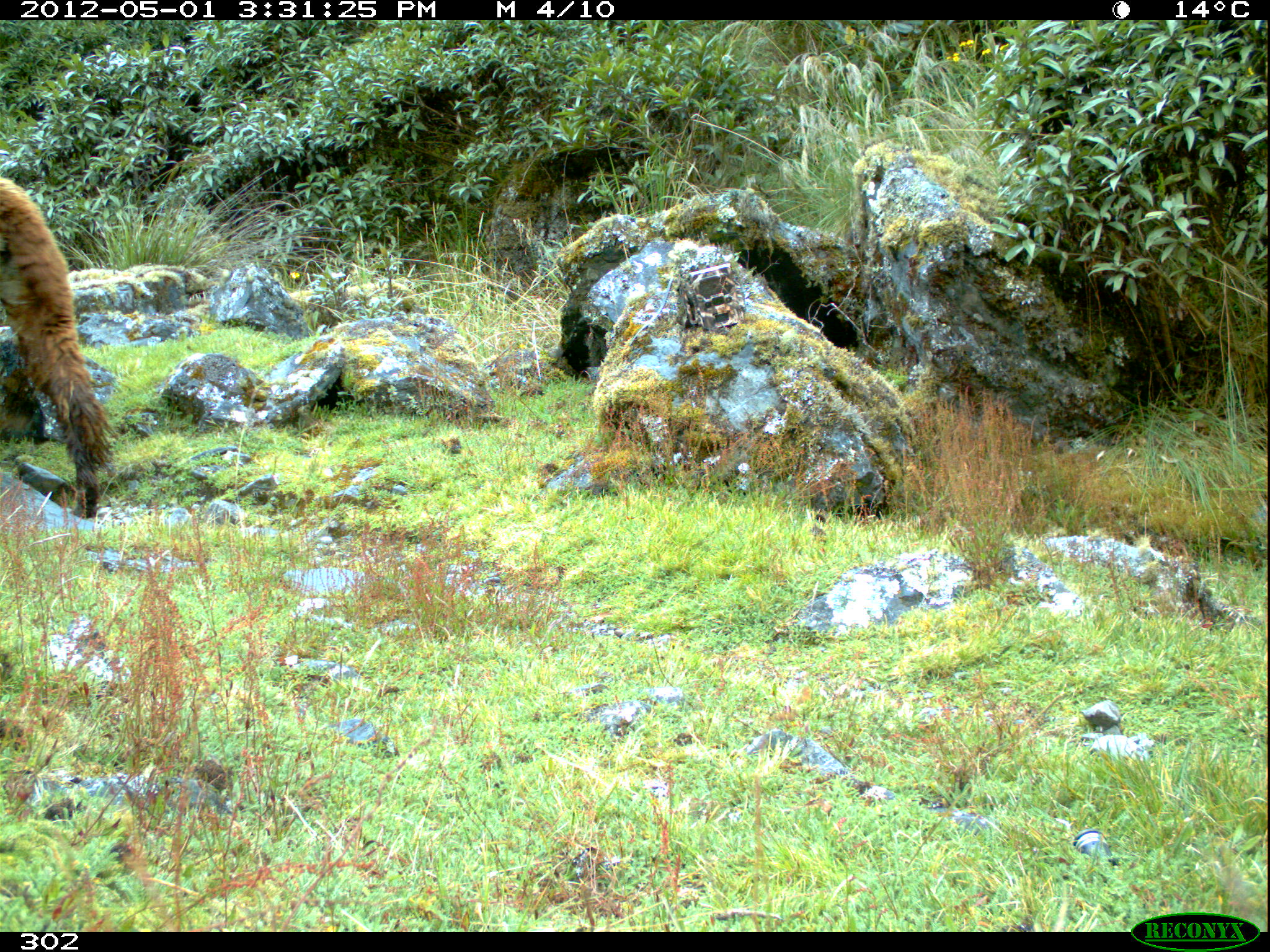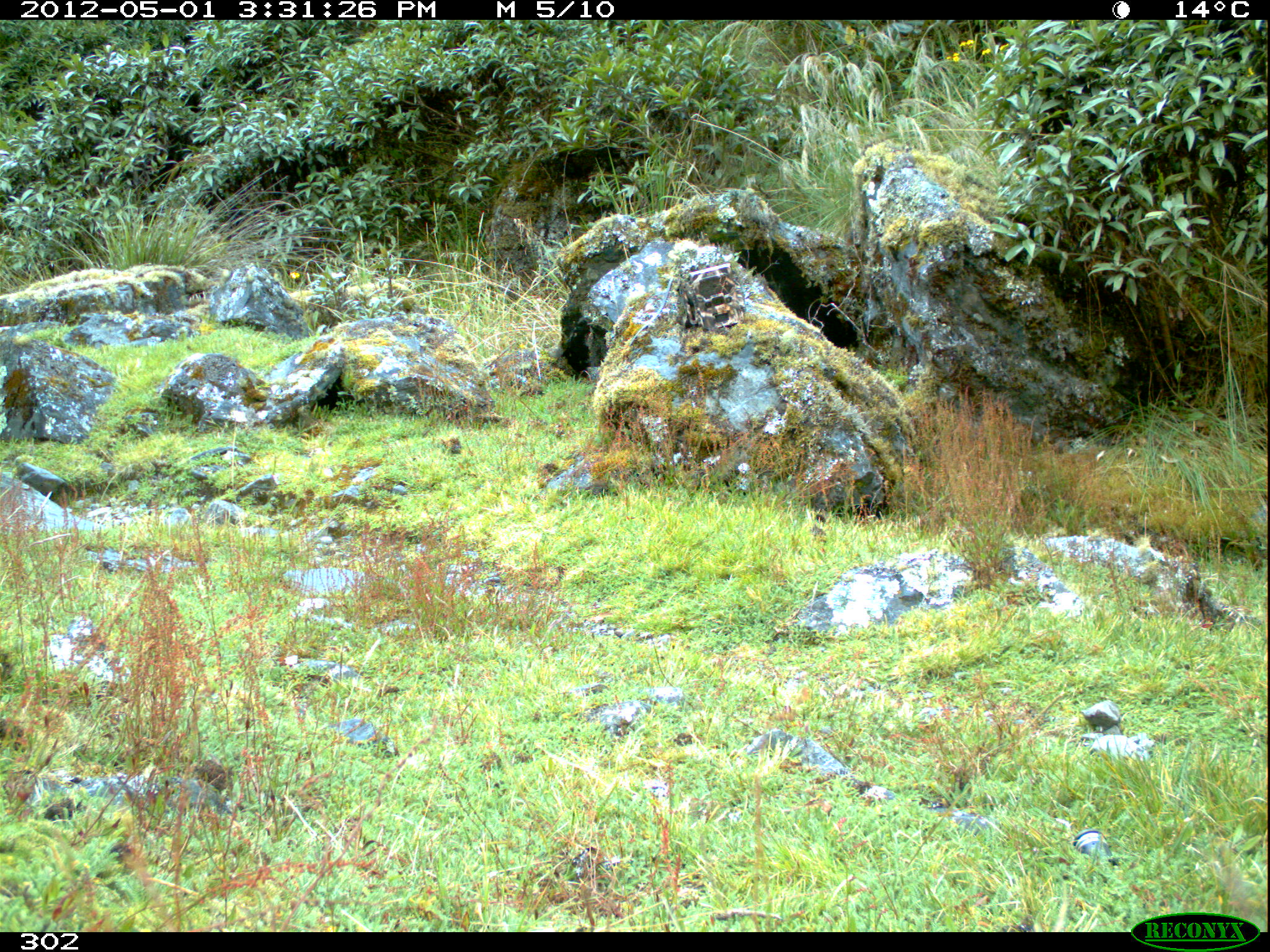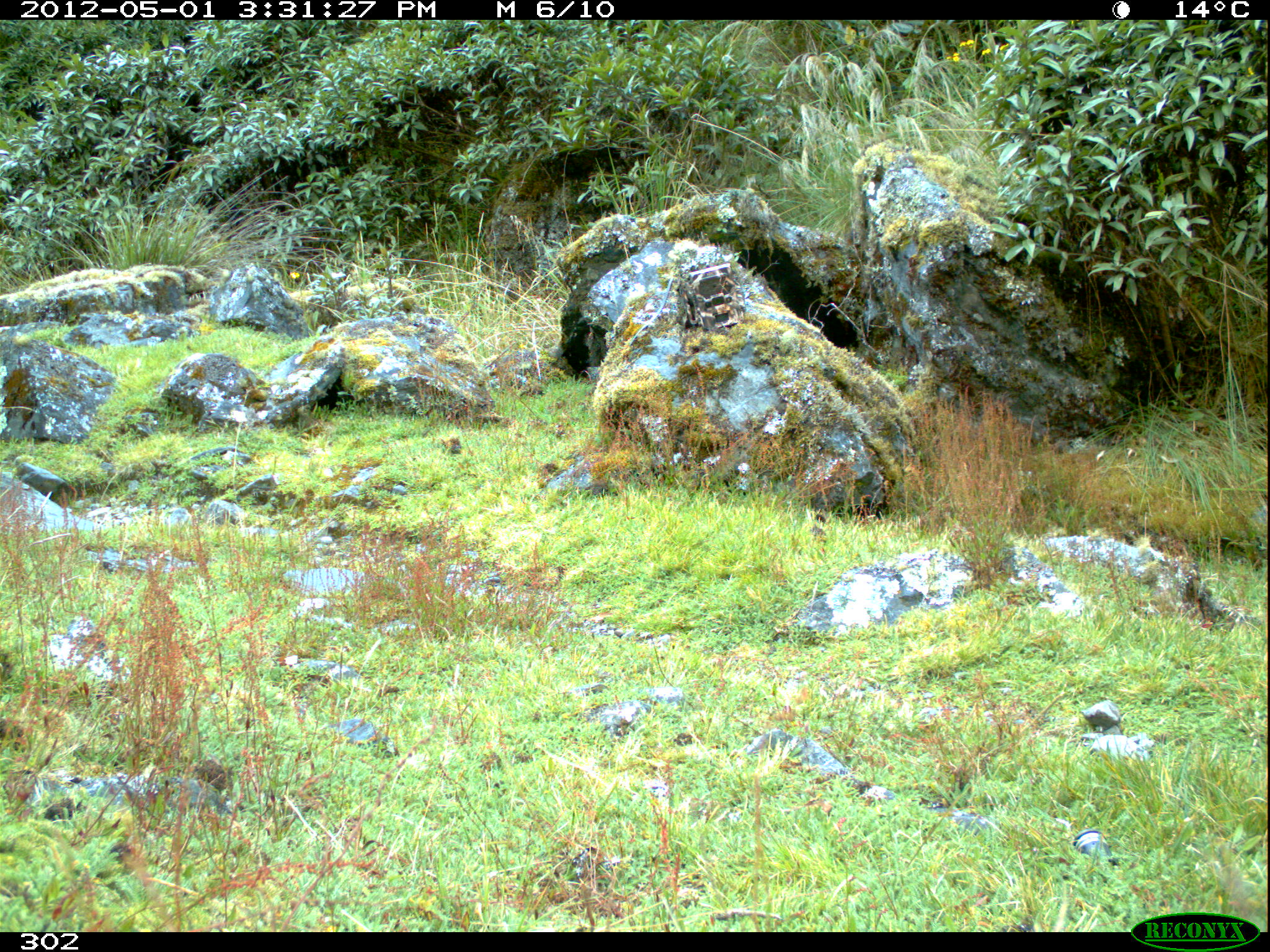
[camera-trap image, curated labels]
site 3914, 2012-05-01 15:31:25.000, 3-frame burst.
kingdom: Animalia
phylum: Chordata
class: Mammalia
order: Artiodactyla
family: Camelidae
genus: Vicugna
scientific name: Vicugna pacos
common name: alpaca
Vicugna pacos (alpaca).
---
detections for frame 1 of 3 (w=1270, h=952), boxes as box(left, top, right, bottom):
vicugna pacos: box(0, 176, 115, 518)